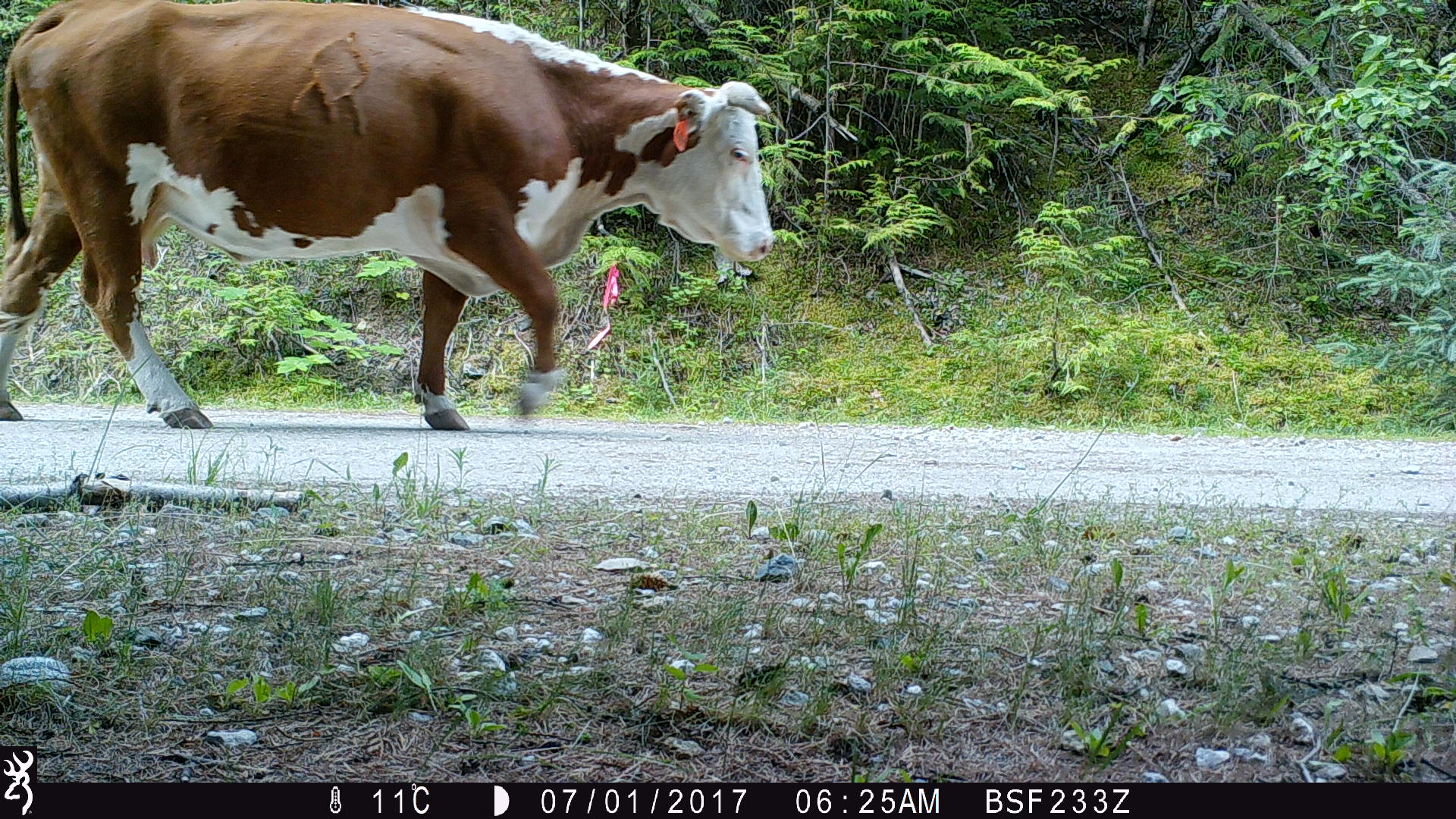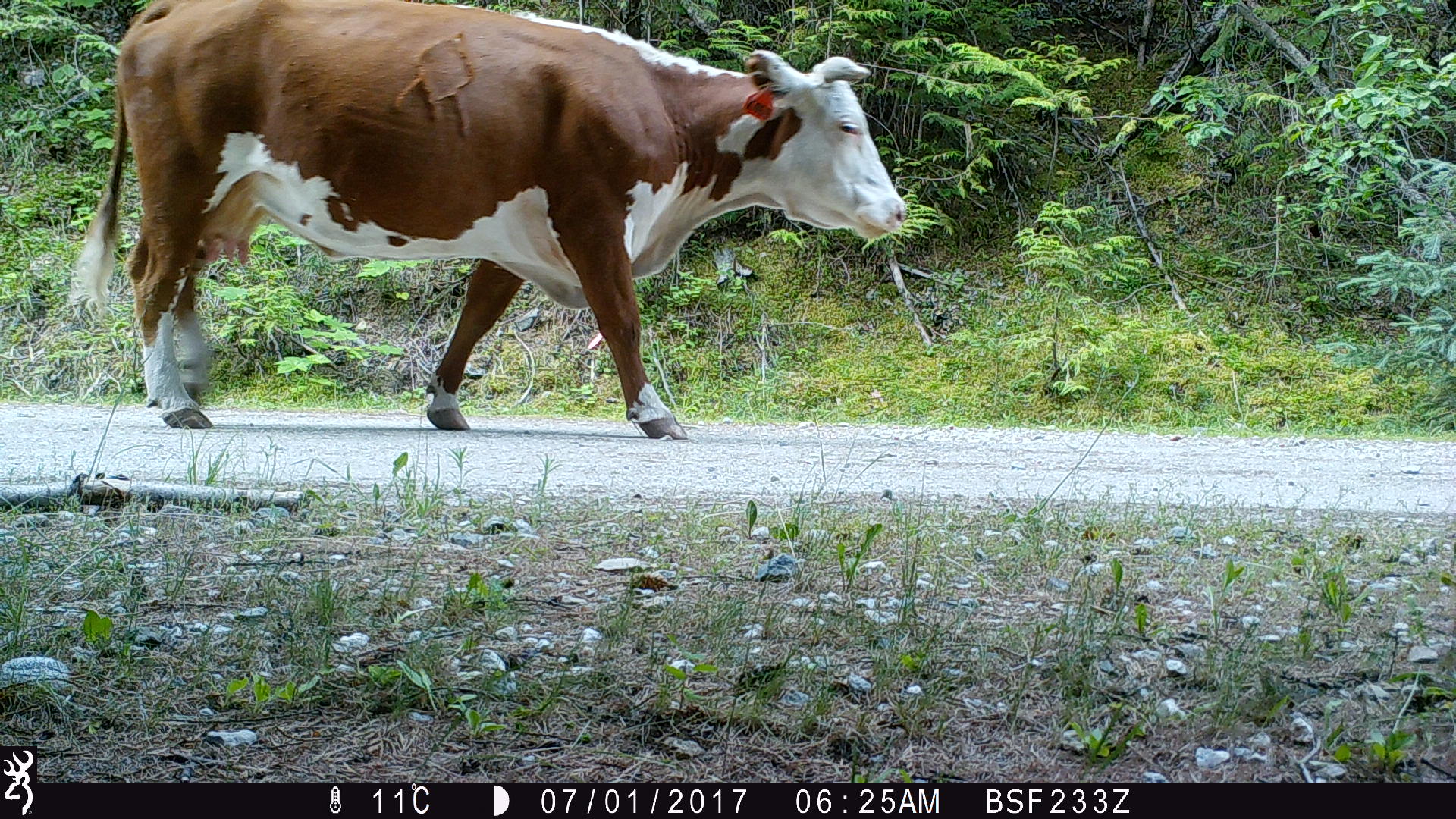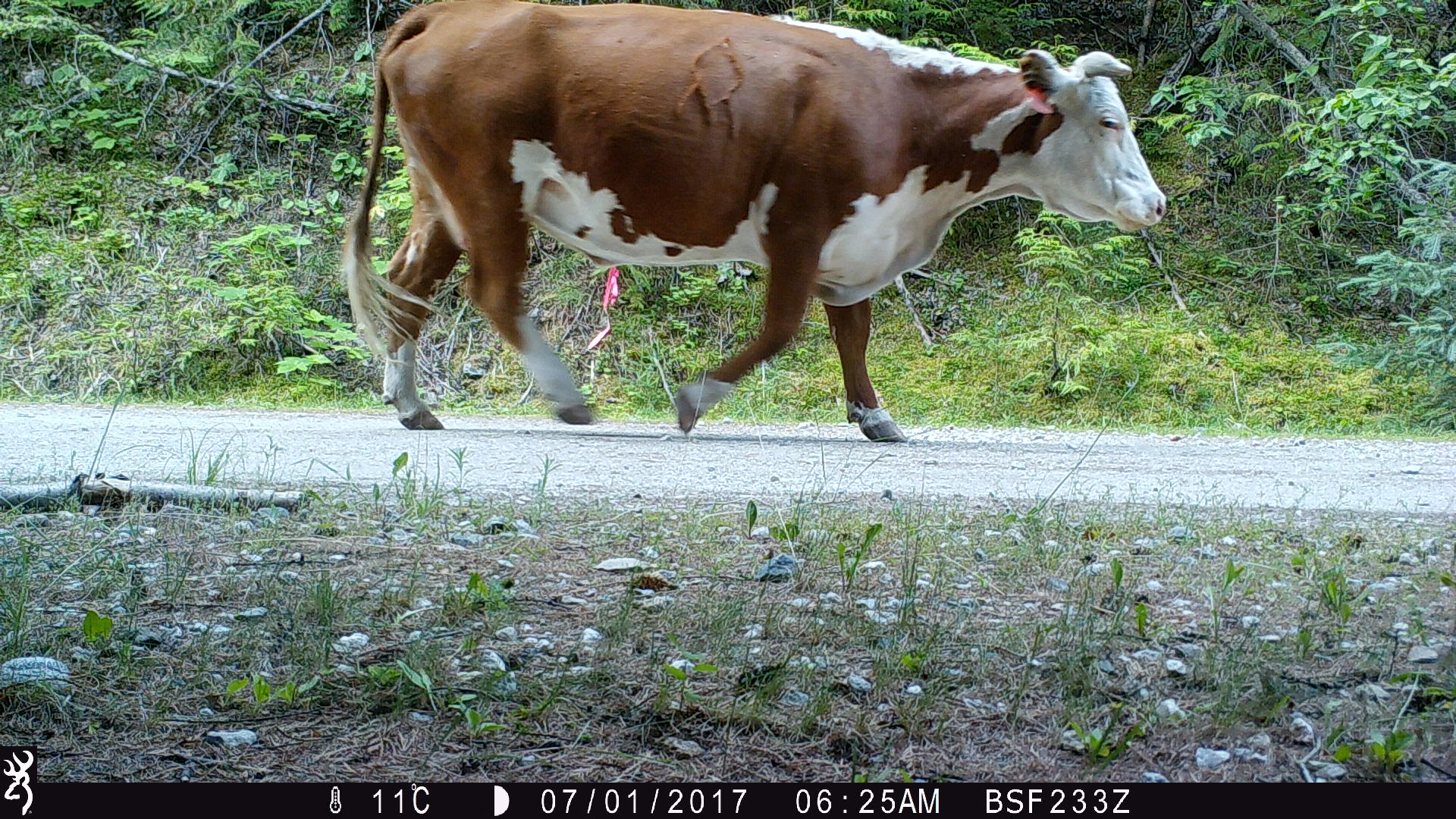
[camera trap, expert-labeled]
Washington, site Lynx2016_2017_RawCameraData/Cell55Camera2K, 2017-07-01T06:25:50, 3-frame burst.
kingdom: Animalia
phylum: Chordata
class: Mammalia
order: Artiodactyla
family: Bovidae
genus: Bos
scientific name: Bos taurus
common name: domestic cattle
Domestic cattle (Bos taurus). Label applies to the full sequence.